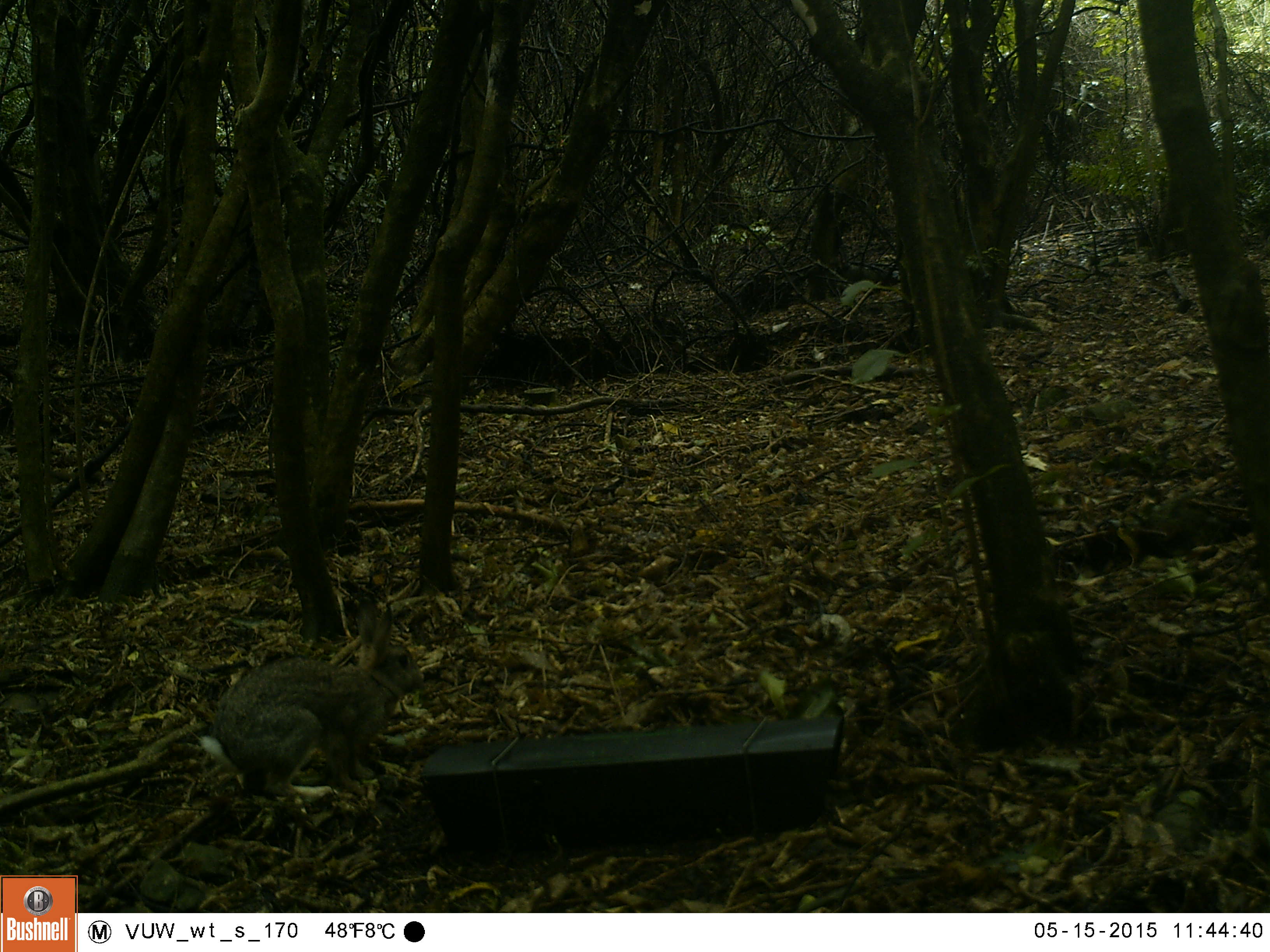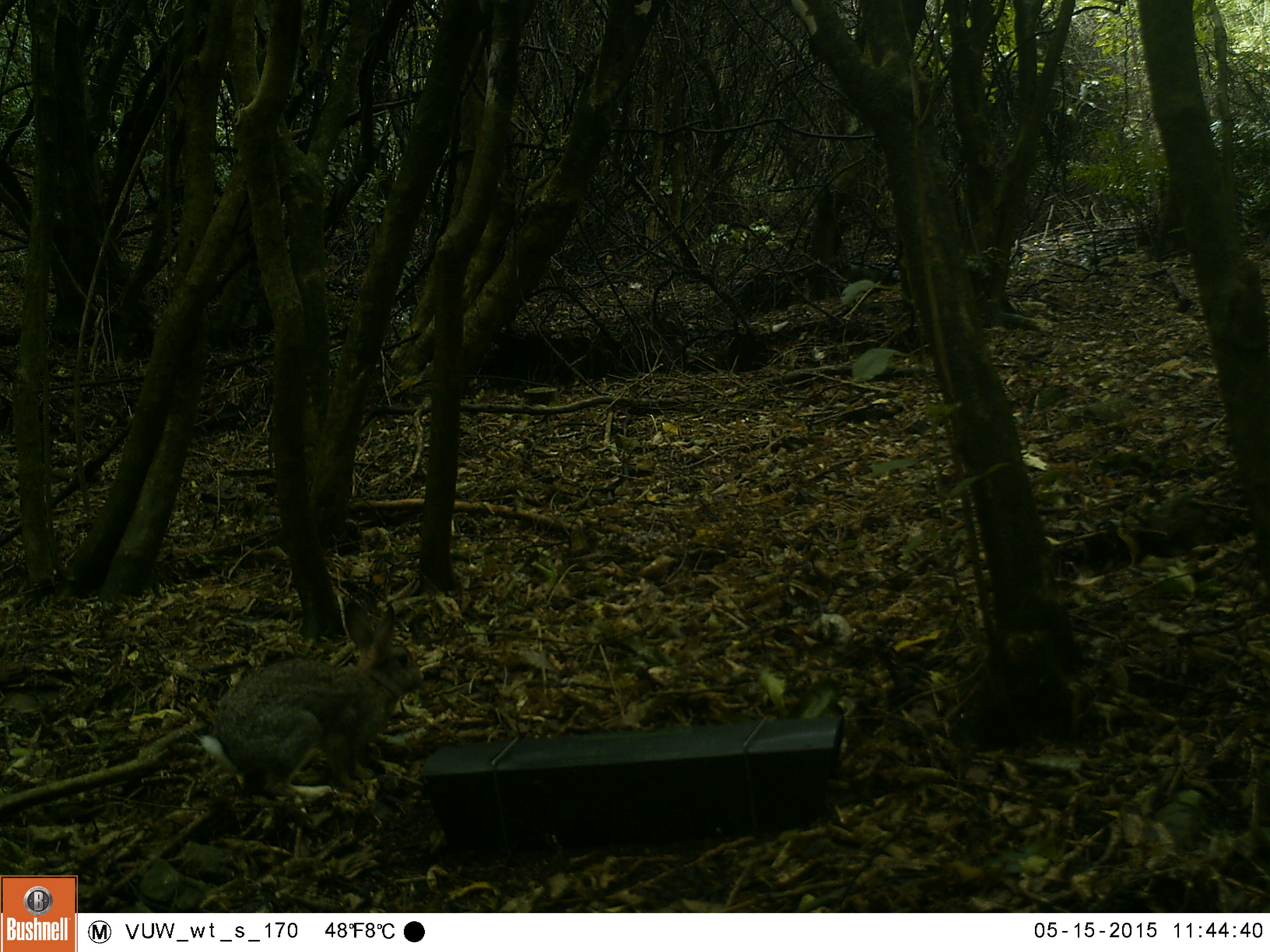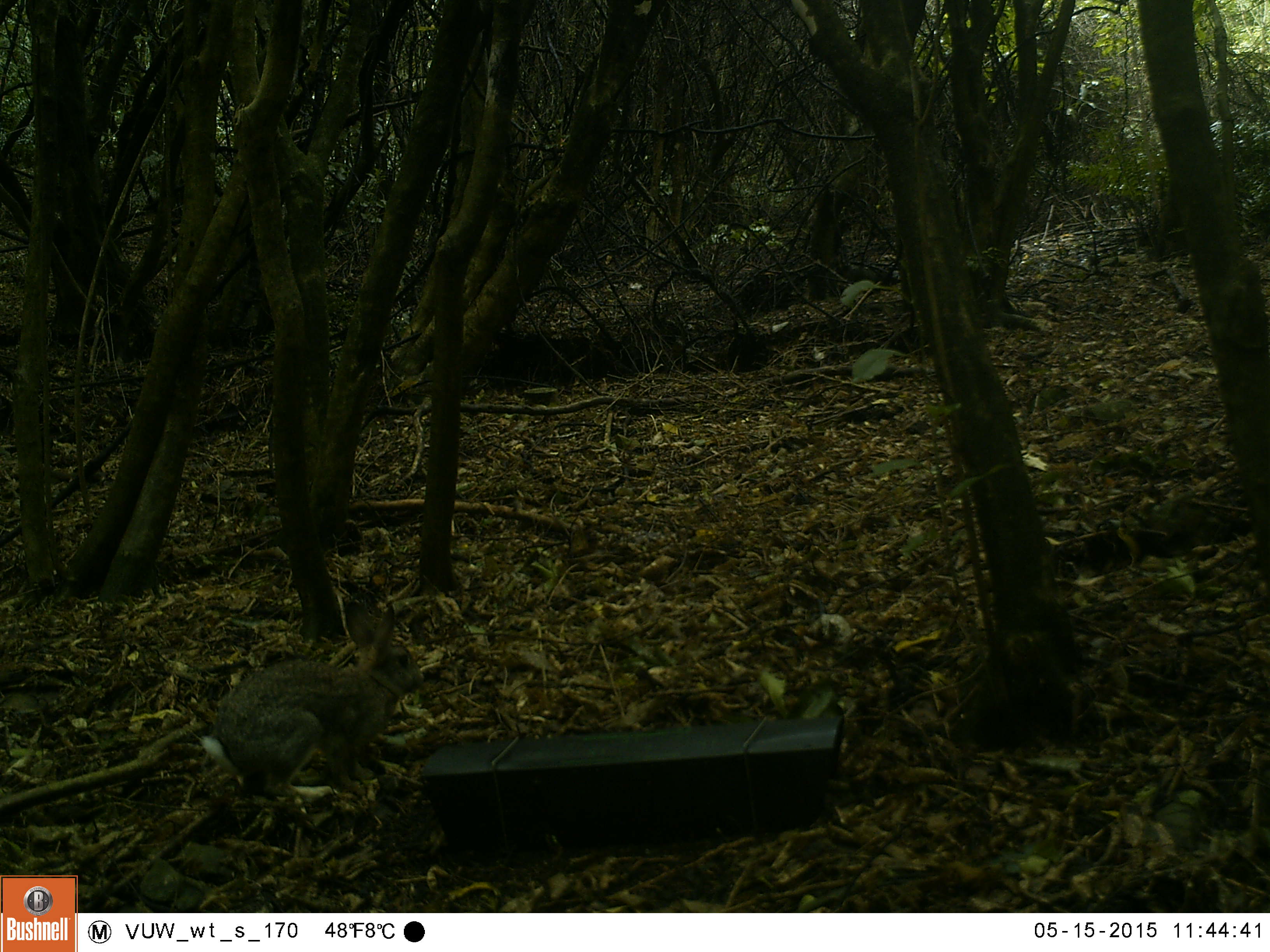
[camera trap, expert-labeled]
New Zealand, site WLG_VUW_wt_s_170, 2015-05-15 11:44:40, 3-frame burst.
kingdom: Animalia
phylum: Chordata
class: Mammalia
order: Lagomorpha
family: Leporidae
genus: Oryctolagus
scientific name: Oryctolagus cuniculus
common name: european rabbit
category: rabbit